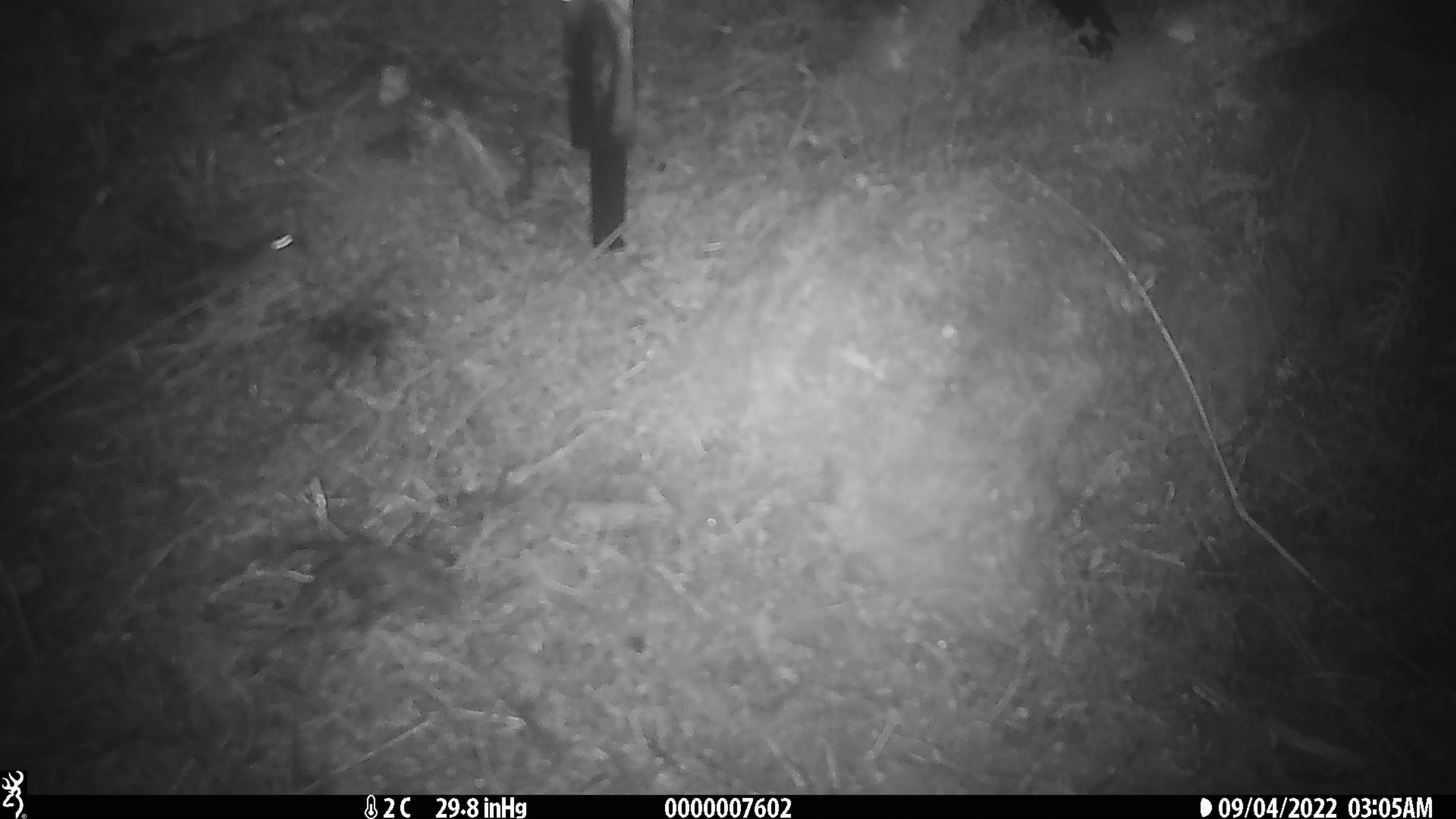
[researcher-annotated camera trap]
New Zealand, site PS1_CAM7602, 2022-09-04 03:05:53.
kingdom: Animalia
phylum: Chordata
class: Mammalia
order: Rodentia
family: Muridae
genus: Mus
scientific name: Mus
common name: mouse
Mouse (Mus).